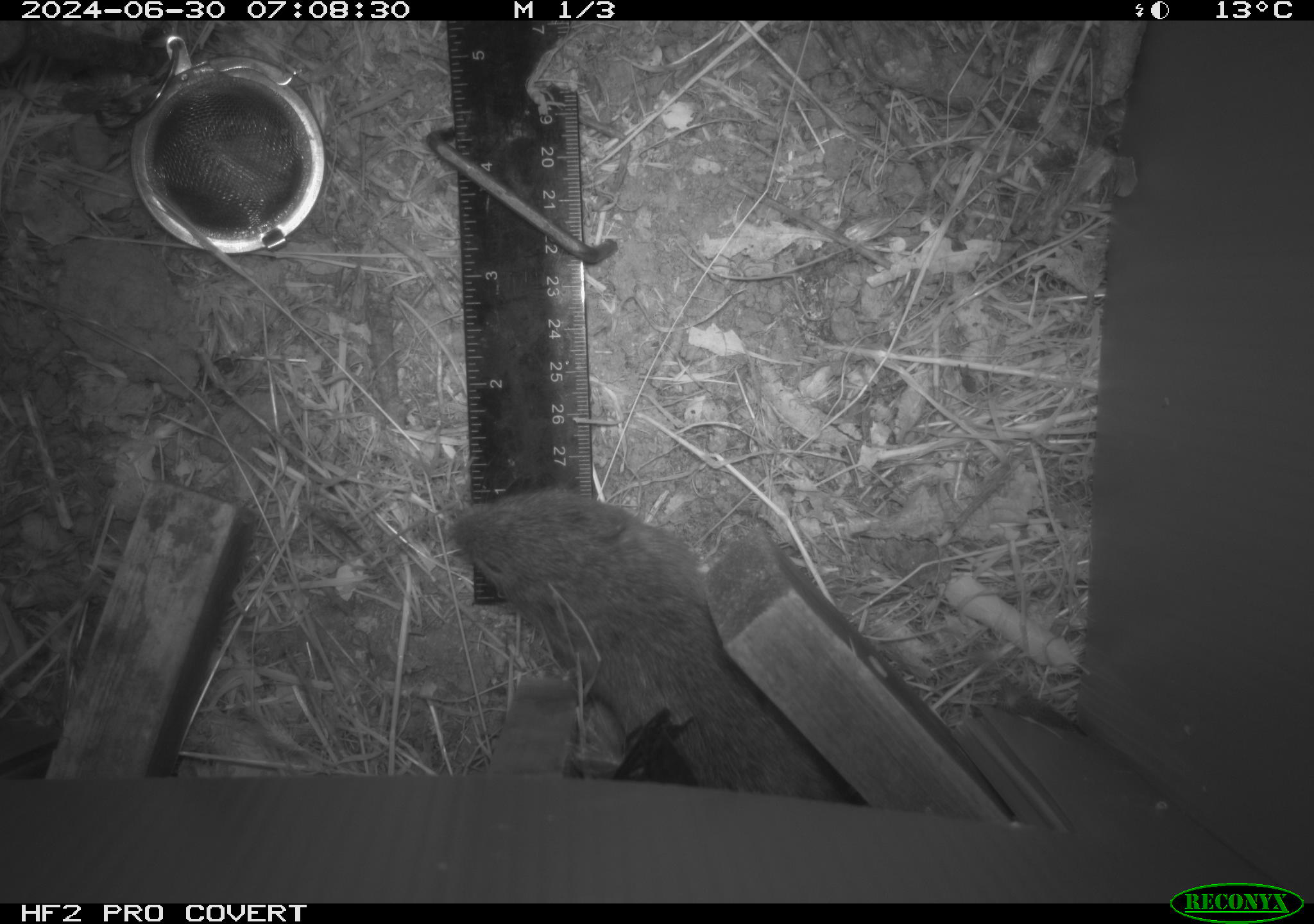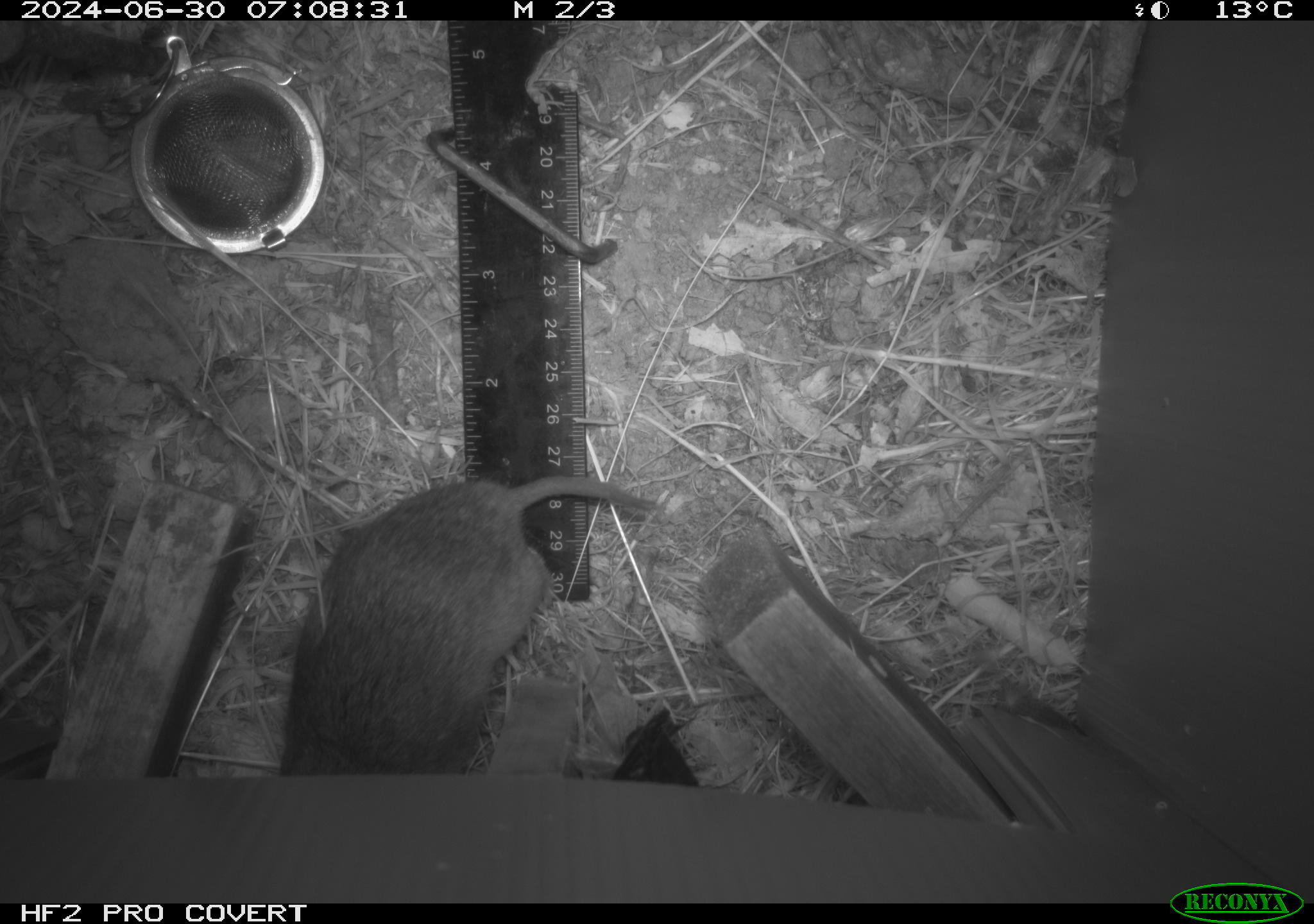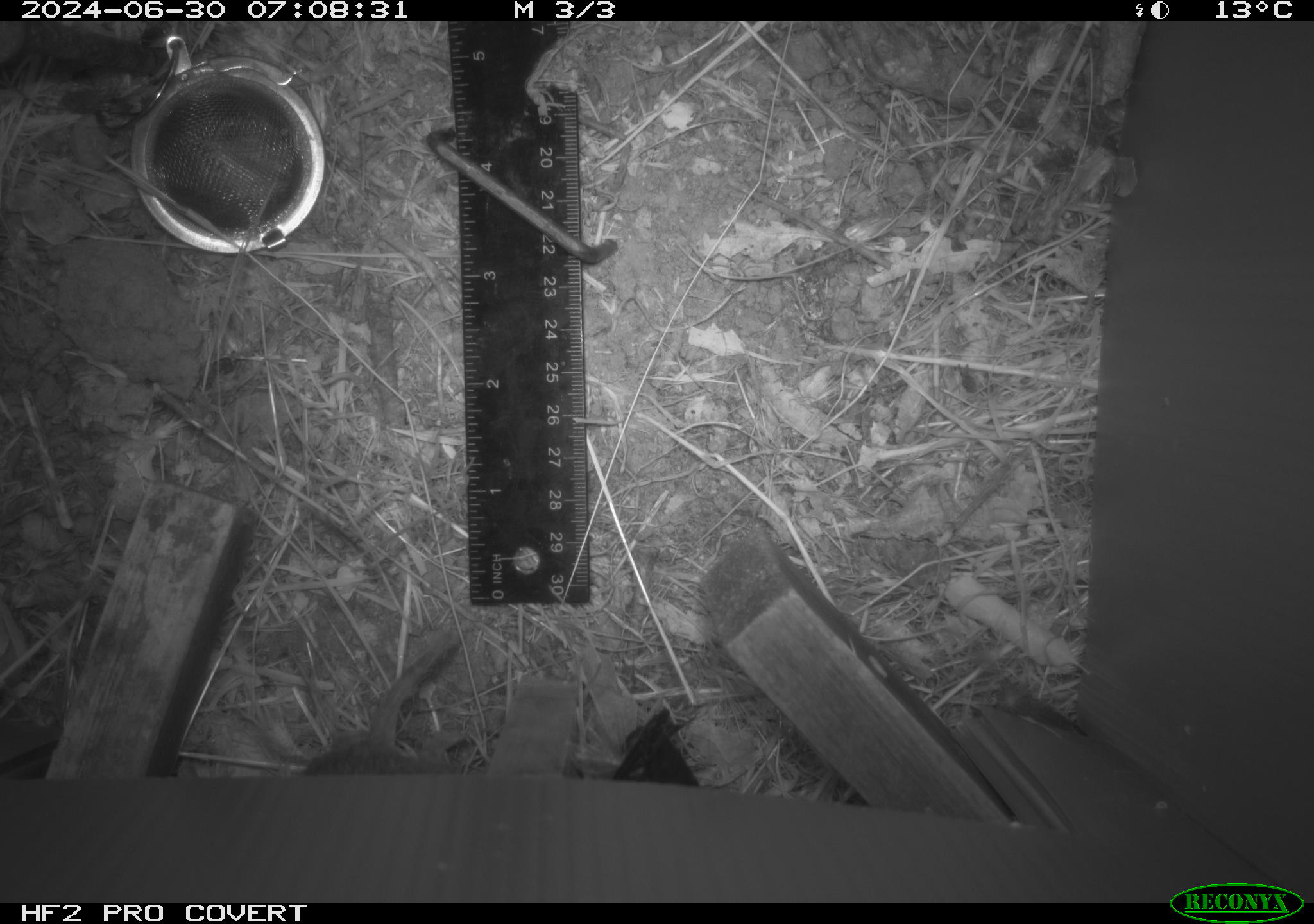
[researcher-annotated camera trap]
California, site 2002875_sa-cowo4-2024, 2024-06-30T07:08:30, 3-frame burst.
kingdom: Animalia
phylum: Chordata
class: Mammalia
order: Rodentia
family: Cricetidae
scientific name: Arvicolinae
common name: voles, lemmings, and muskrats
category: arvicolinae subfamily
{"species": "arvicolinae subfamily (voles, lemmings, and muskrats) (Arvicolinae)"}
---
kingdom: Animalia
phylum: Chordata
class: Mammalia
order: Rodentia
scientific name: Rodentia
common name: rodent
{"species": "rodent (Rodentia)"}